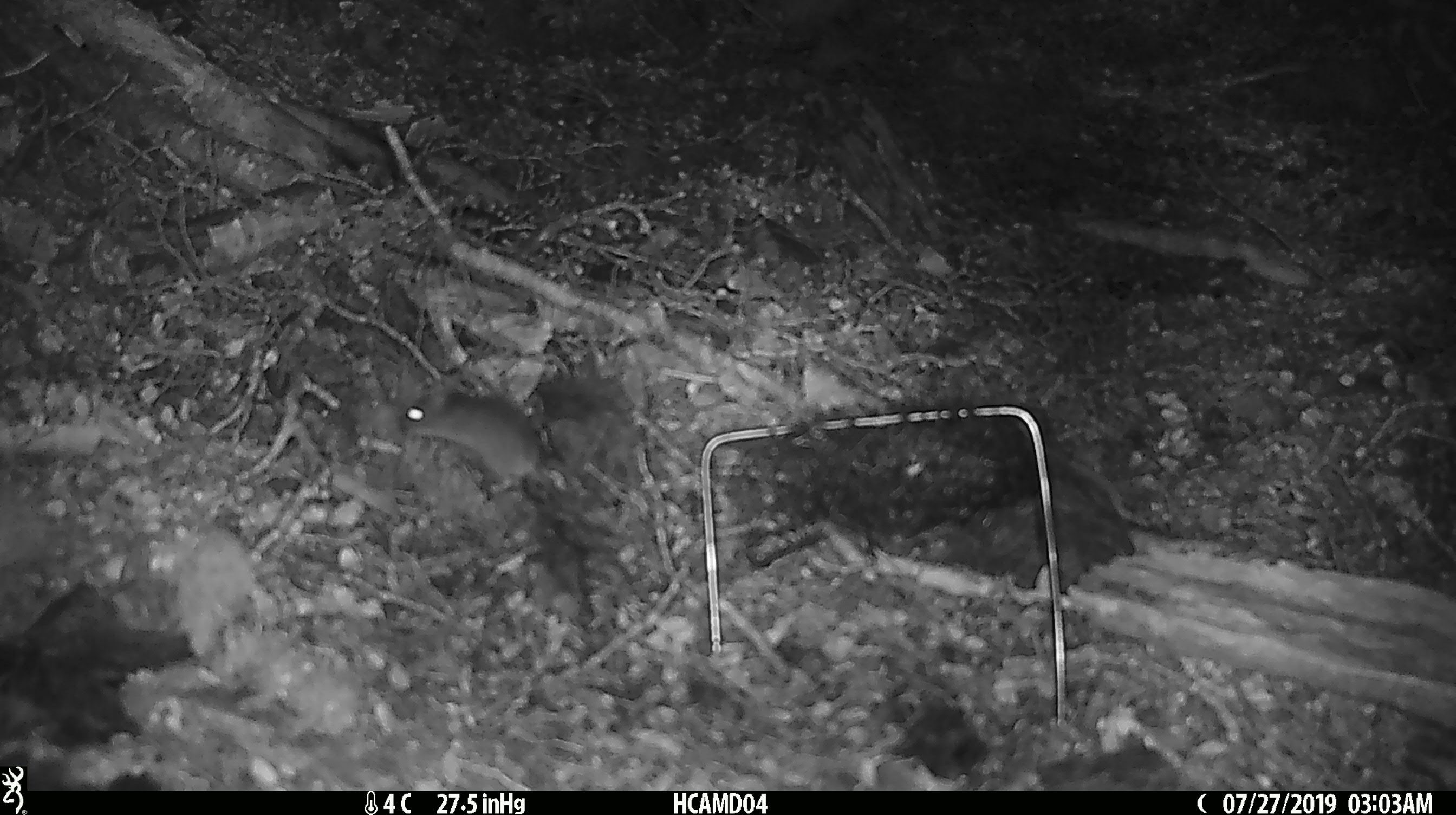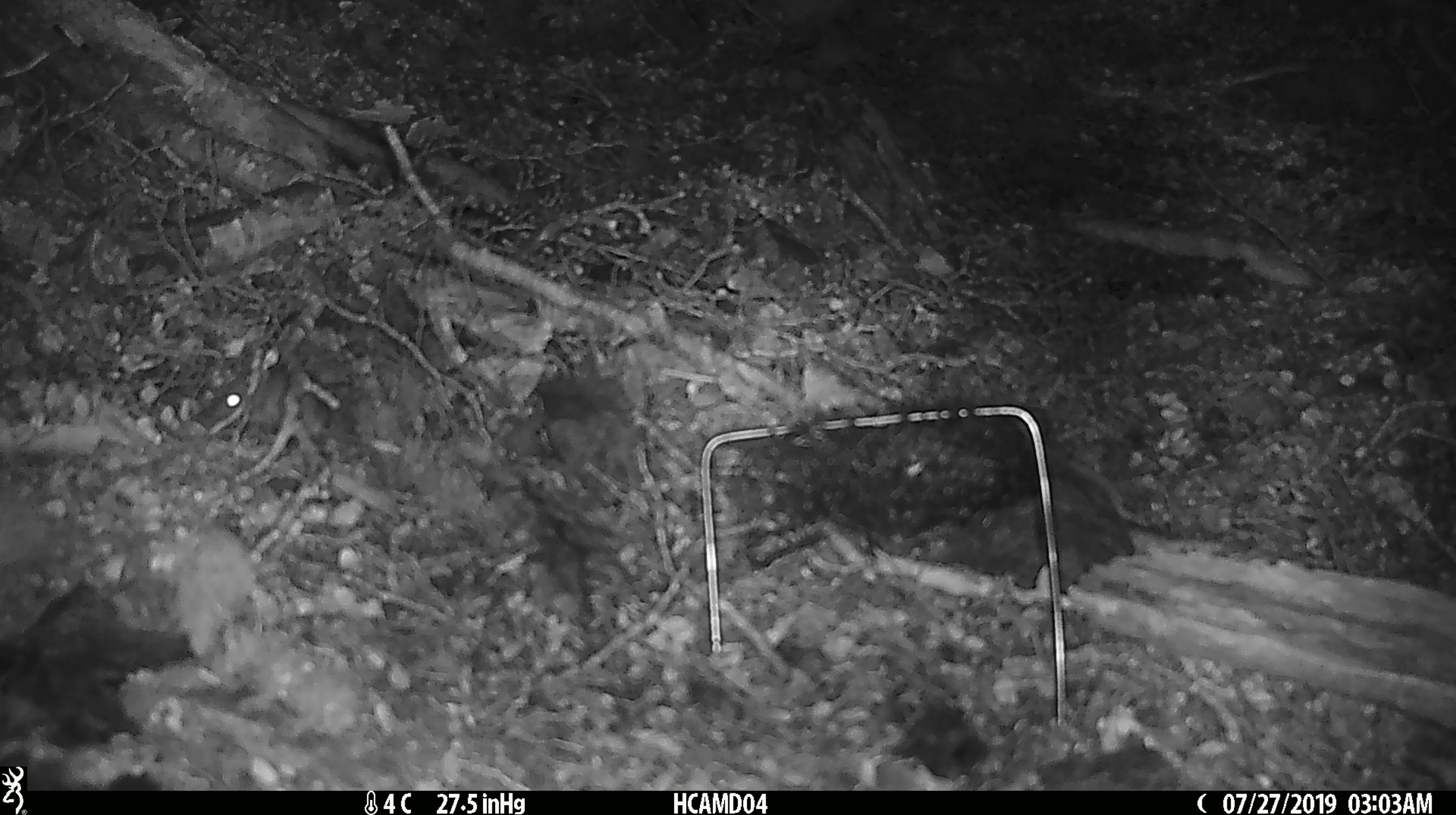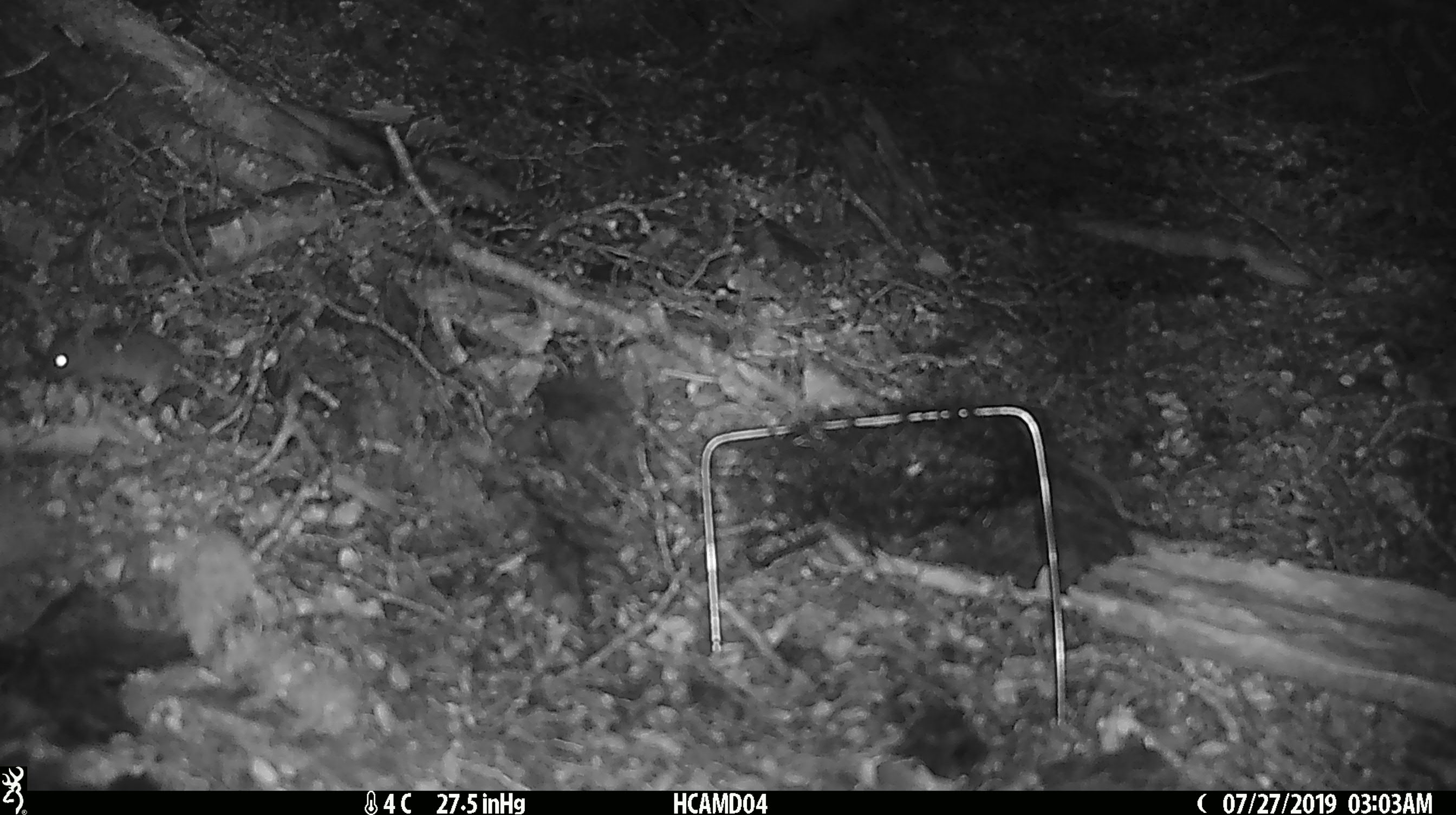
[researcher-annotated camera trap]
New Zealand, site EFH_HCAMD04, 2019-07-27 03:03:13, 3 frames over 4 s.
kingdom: Animalia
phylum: Chordata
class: Mammalia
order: Rodentia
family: Muridae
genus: Mus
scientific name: Mus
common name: mouse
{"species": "mouse (Mus)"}